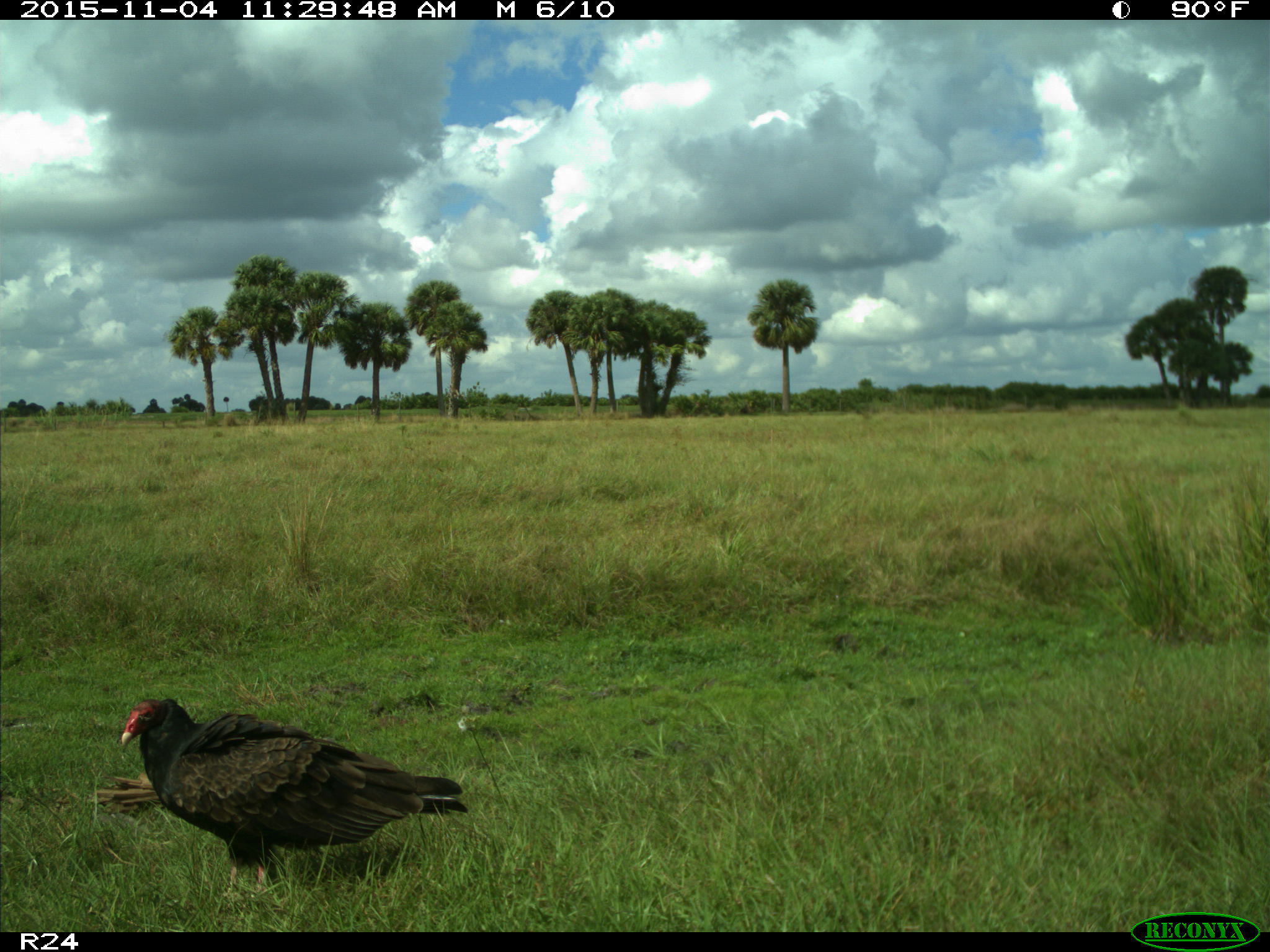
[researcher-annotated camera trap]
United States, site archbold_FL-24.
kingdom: Animalia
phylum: Chordata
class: Aves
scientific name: Aves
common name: birds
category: unidentified bird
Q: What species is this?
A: Unidentified bird (birds) (Aves).